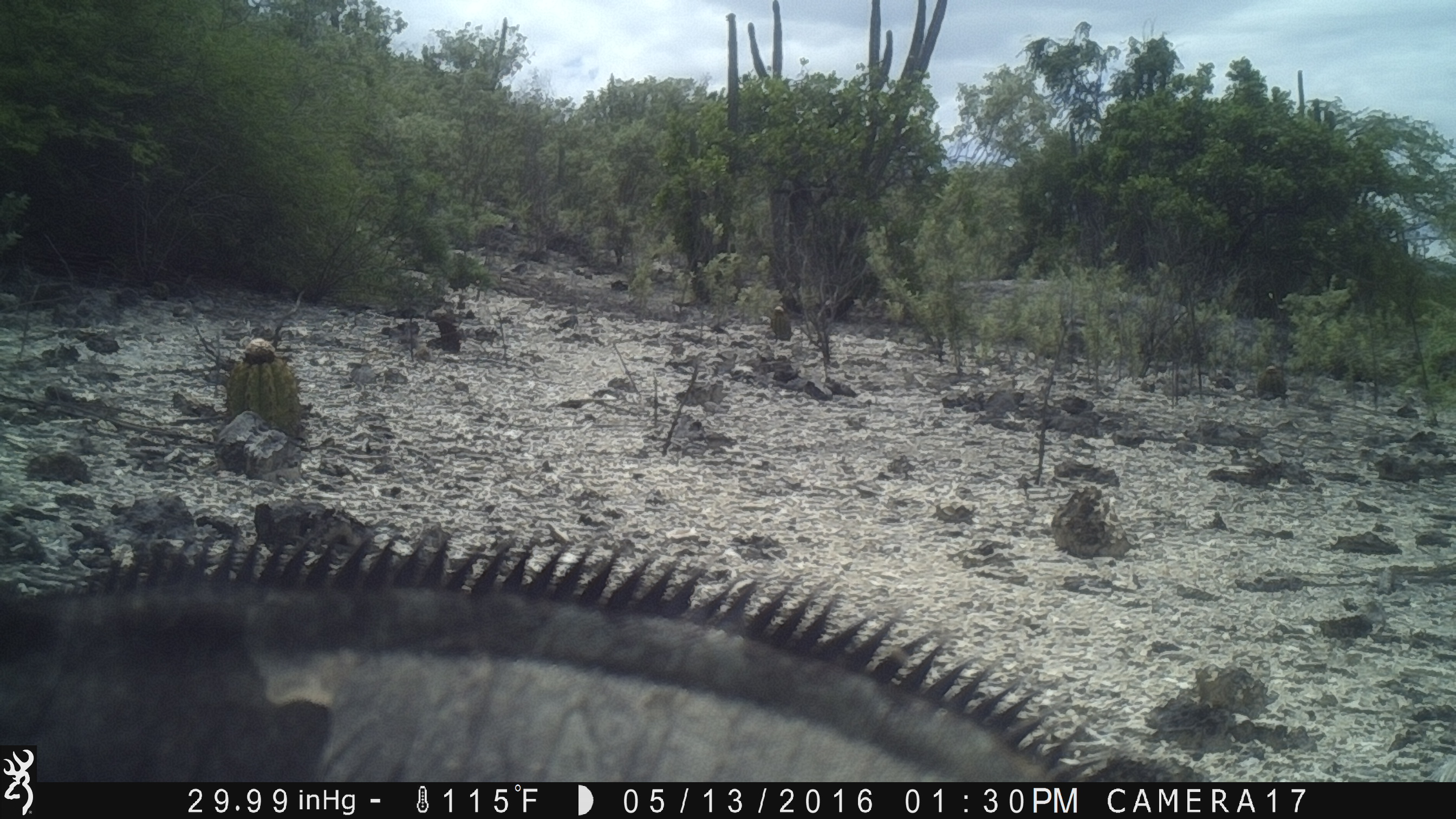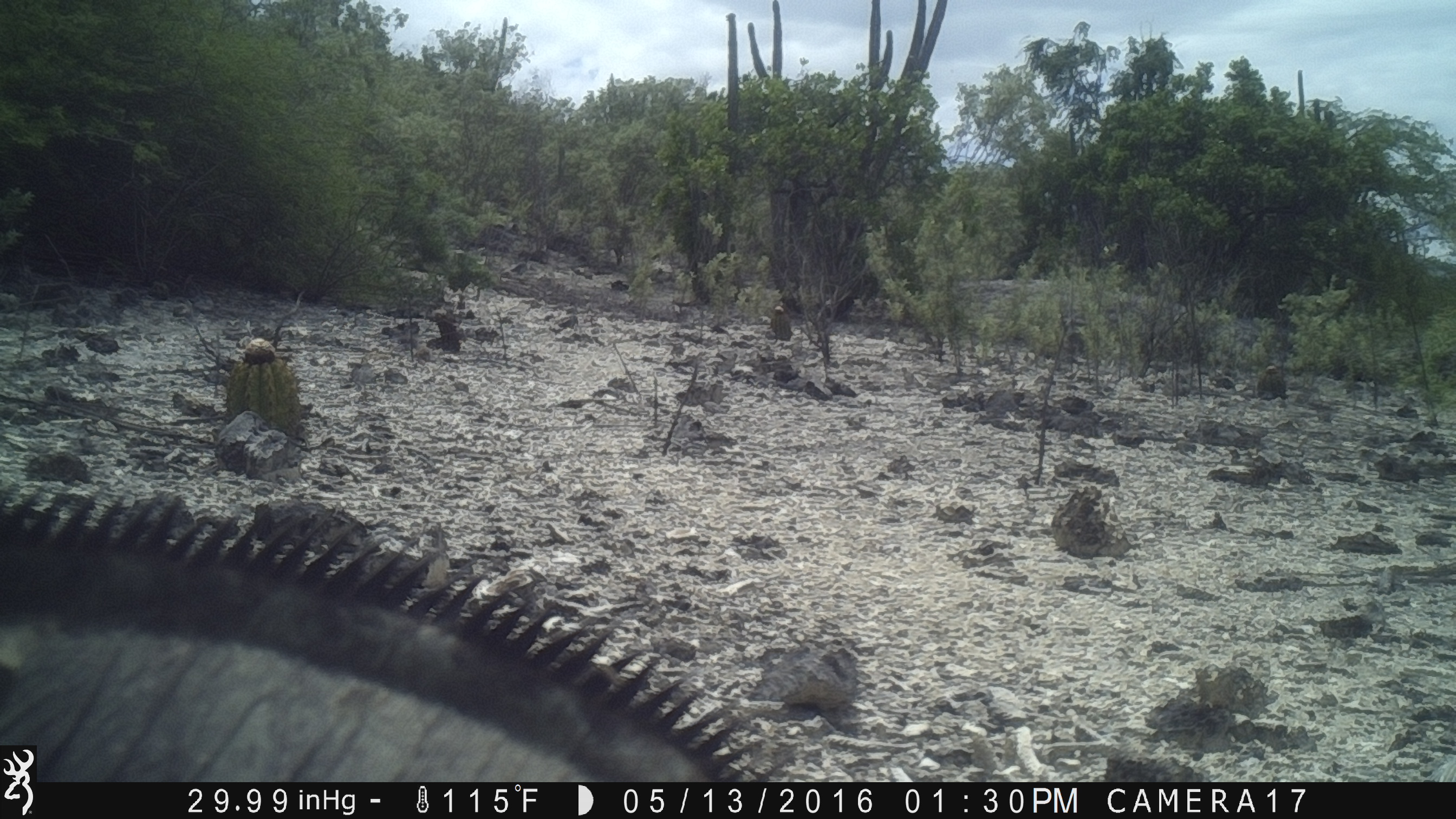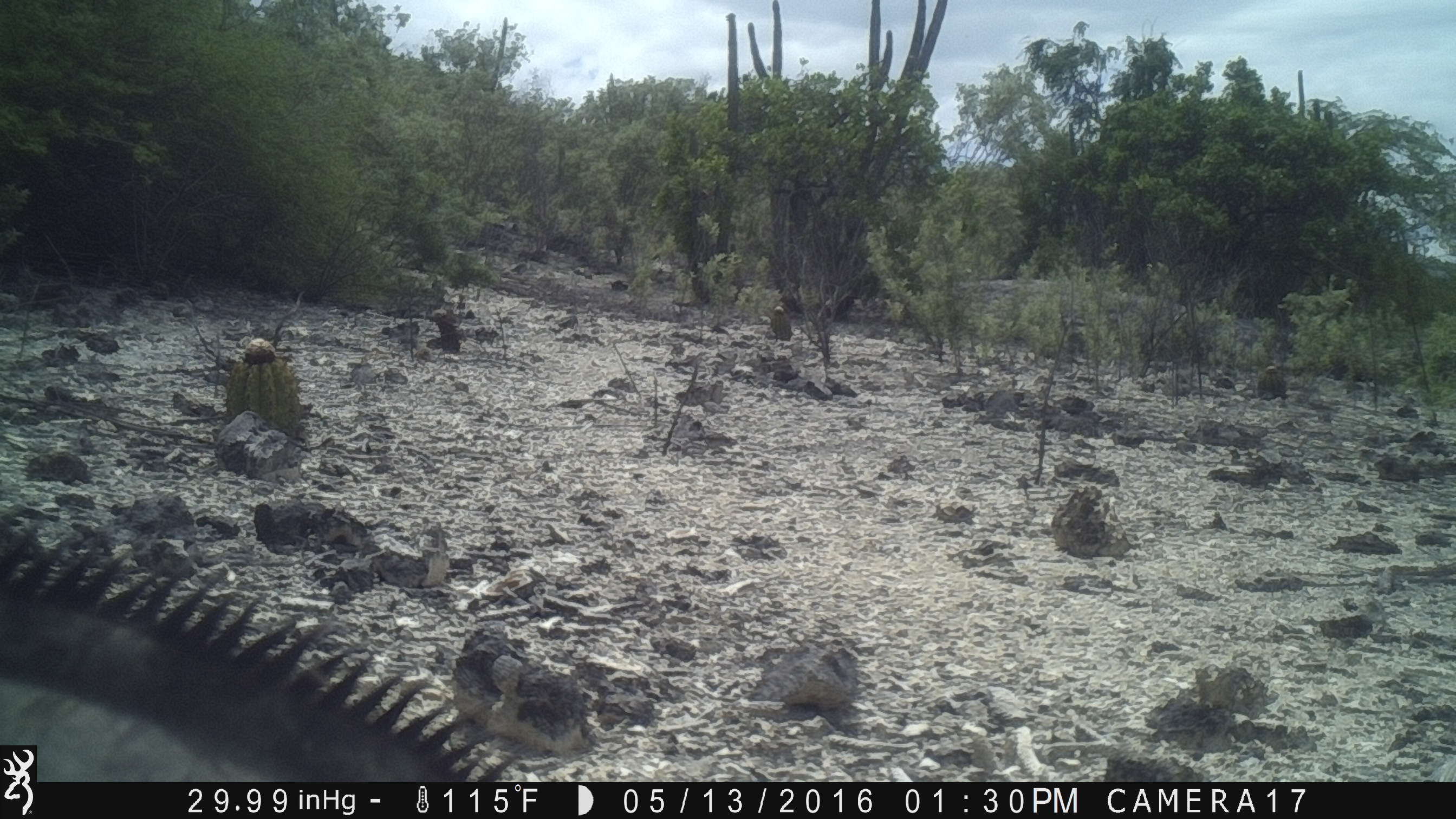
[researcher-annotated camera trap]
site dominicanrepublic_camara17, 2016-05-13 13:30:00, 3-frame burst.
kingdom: Animalia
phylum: Chordata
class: Reptilia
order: Squamata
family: Iguanidae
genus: Iguana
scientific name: Iguana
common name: typical iguanas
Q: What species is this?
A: Iguana (typical iguanas).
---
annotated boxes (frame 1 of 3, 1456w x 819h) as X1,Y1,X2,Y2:
iguana: 9,521,1081,789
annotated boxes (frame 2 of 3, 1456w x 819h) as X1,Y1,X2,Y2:
iguana: 5,482,748,787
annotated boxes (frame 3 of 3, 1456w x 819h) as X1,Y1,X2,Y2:
iguana: 34,529,514,782